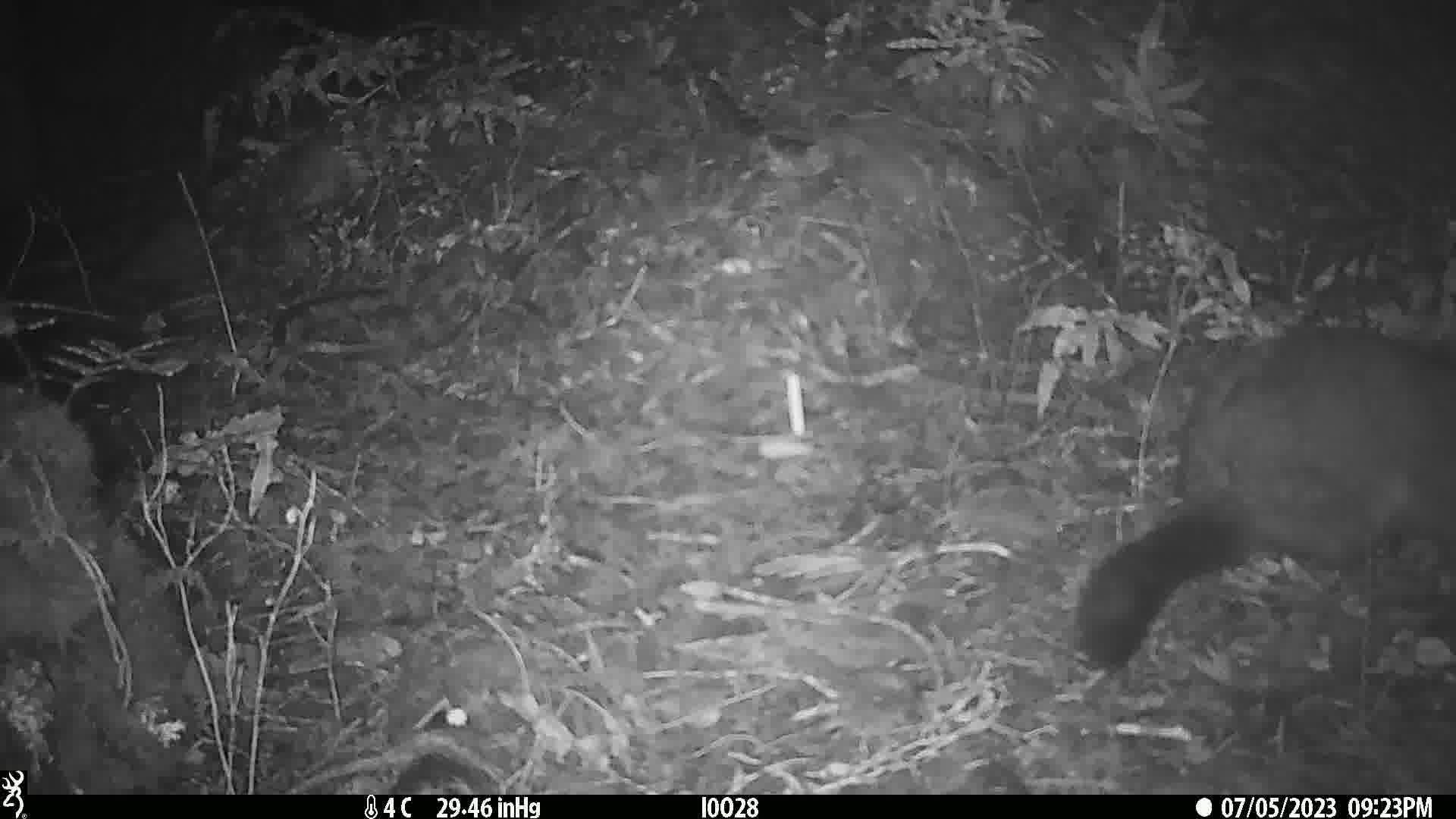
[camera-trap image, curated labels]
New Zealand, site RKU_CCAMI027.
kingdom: Animalia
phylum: Chordata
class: Mammalia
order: Diprotodontia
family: Phalangeridae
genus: Trichosurus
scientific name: Trichosurus vulpecula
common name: common brushtail possum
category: possum